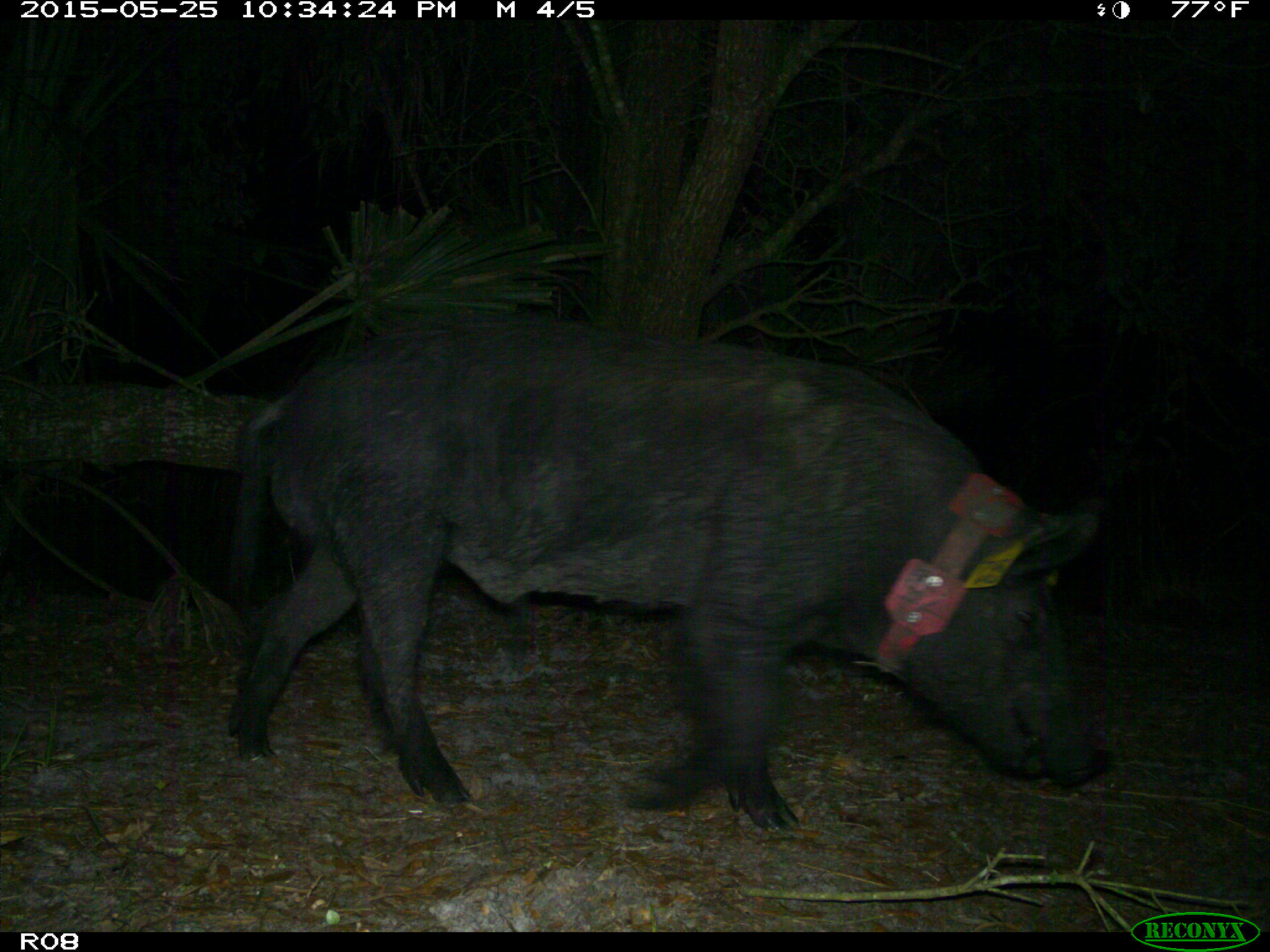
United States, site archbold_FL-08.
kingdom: Animalia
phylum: Chordata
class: Mammalia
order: Artiodactyla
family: Suidae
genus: Sus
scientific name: Sus scrofa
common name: wild boar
Sus scrofa (wild boar).